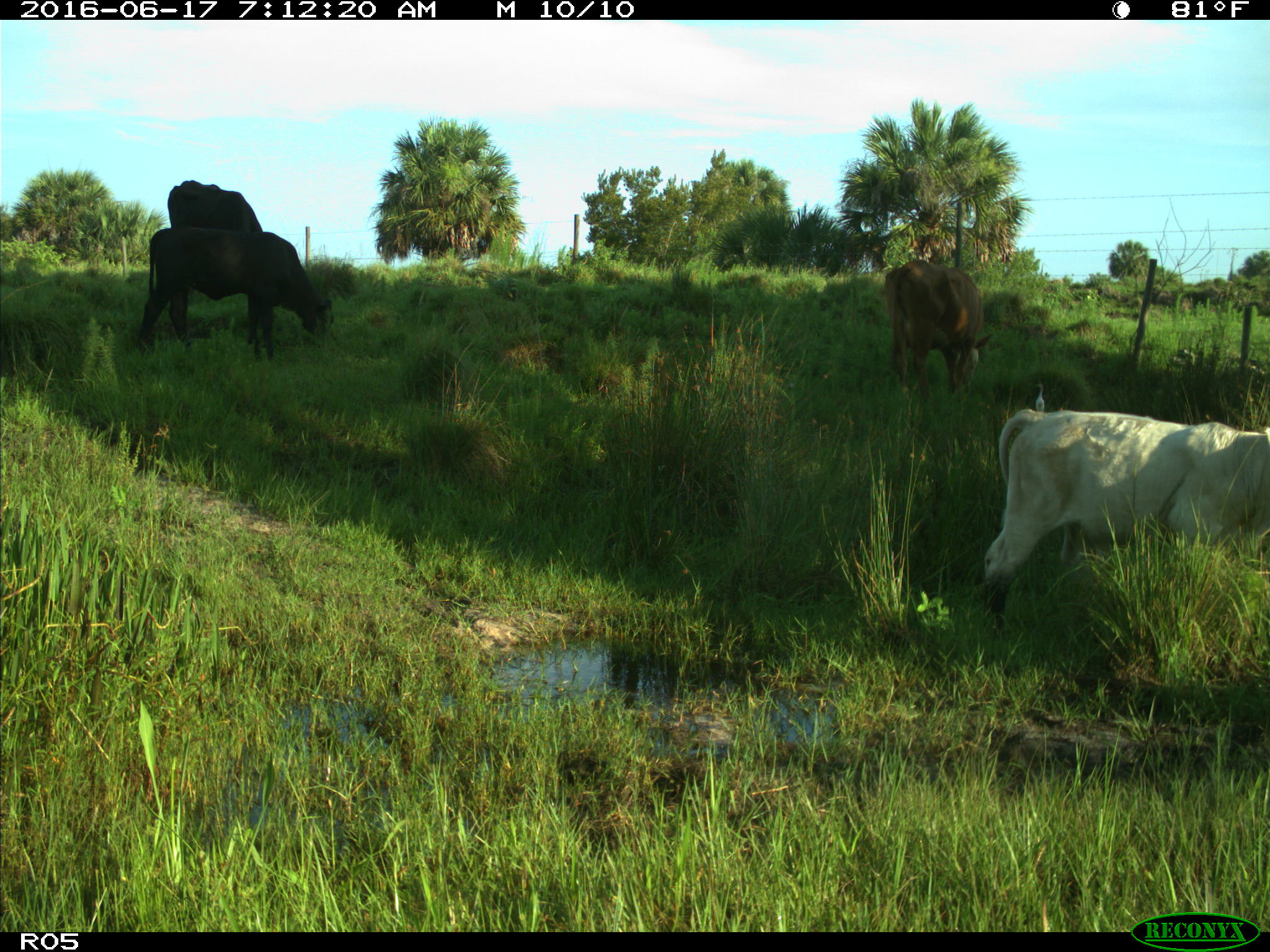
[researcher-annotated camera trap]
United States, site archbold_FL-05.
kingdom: Animalia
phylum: Chordata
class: Mammalia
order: Artiodactyla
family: Bovidae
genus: Bos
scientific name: Bos taurus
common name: domestic cow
Bos taurus (domestic cow).